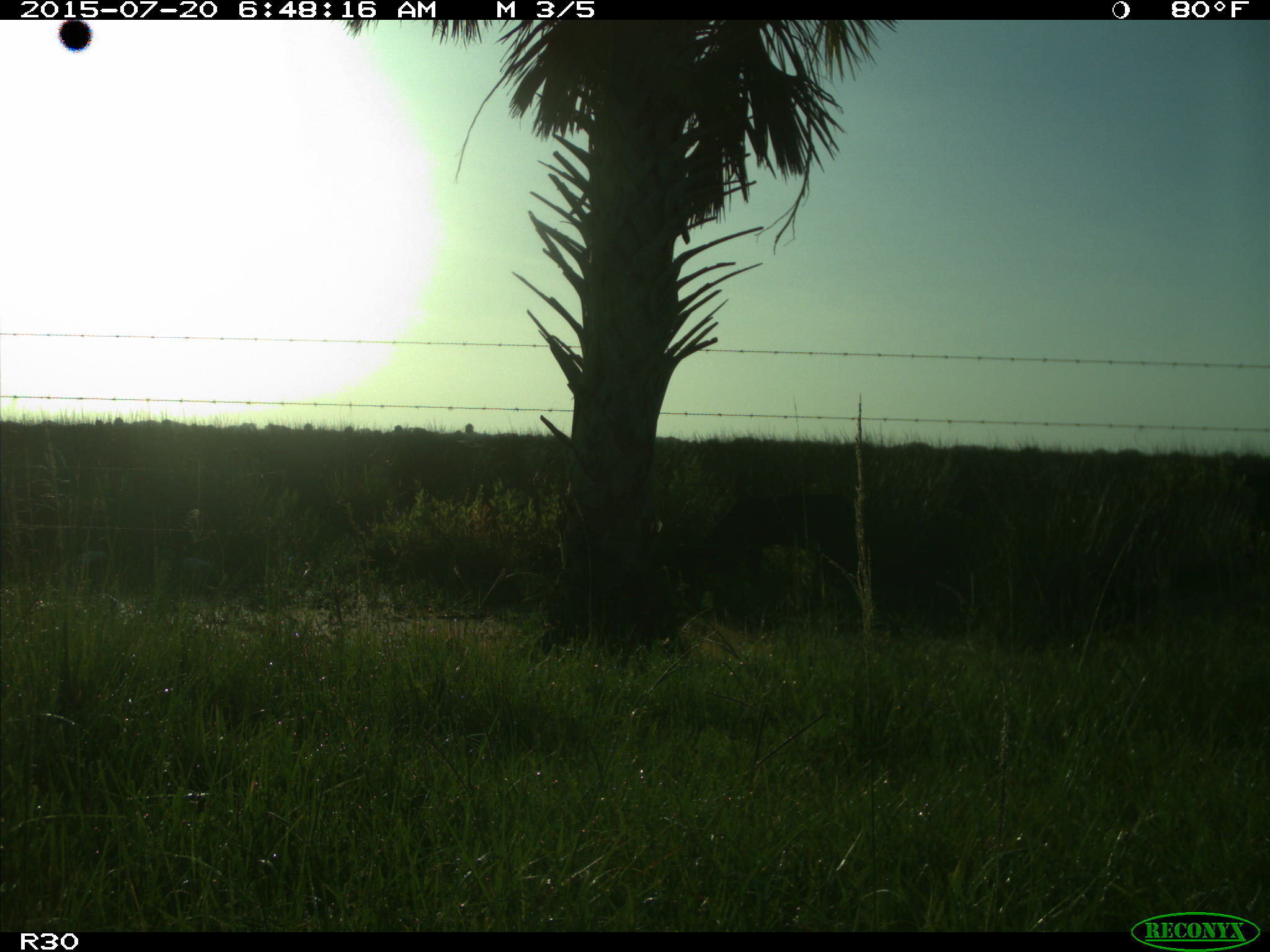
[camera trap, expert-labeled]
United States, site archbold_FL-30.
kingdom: Animalia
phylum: Chordata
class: Mammalia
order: Artiodactyla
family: Bovidae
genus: Bos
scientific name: Bos taurus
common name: domestic cow